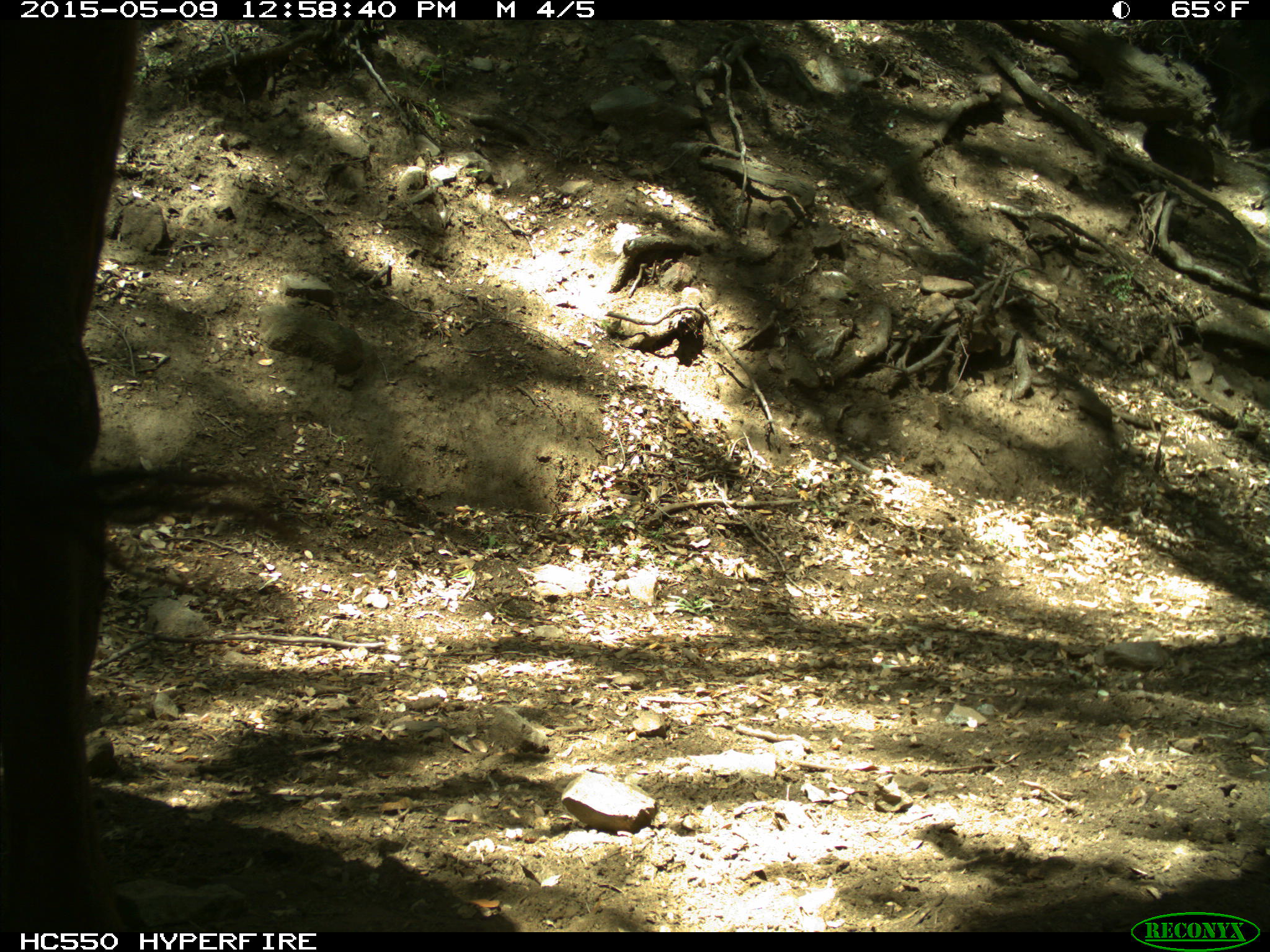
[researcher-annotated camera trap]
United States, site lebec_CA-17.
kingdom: Animalia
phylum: Chordata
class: Mammalia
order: Artiodactyla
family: Bovidae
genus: Bos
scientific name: Bos taurus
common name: domestic cow